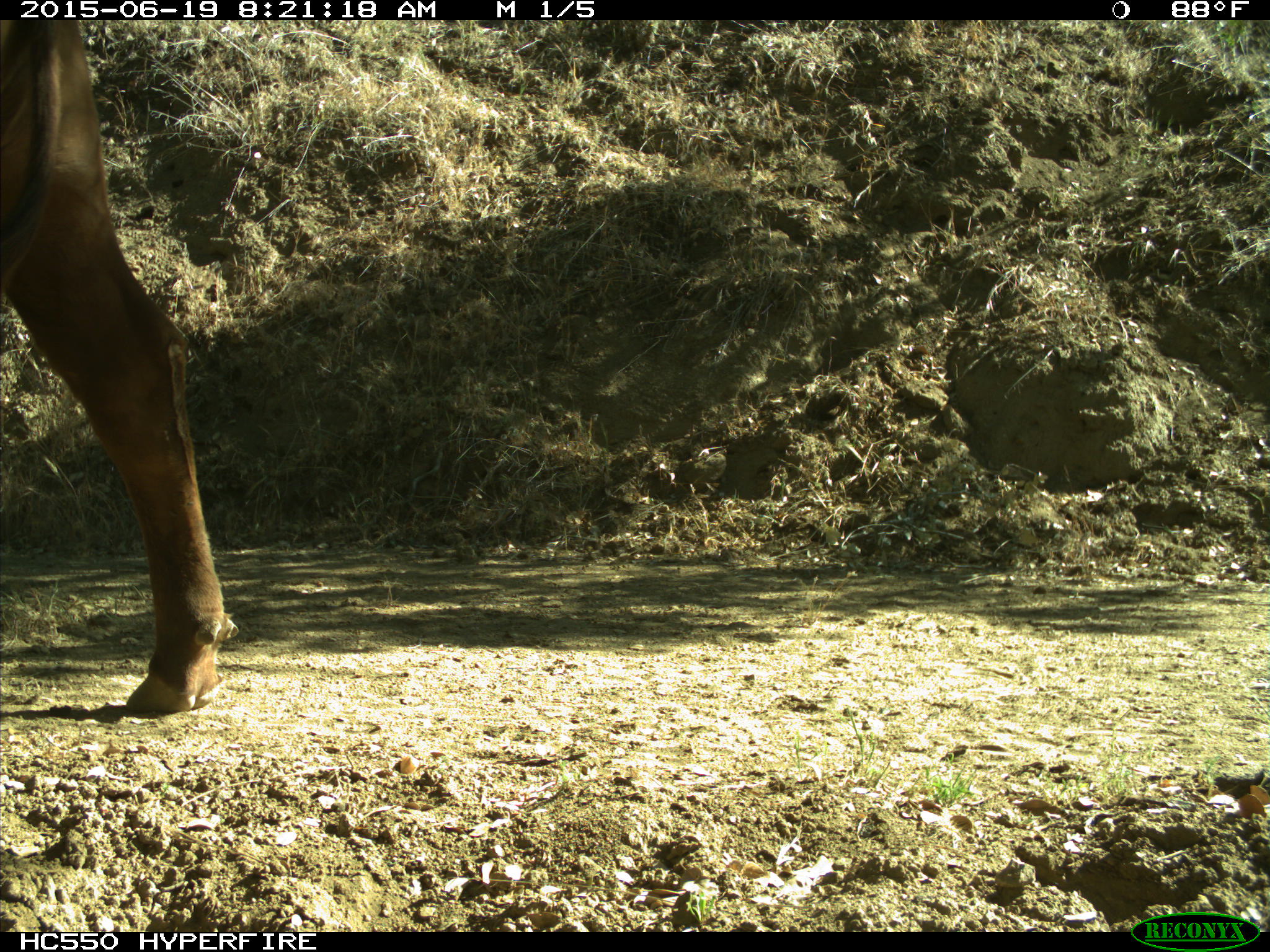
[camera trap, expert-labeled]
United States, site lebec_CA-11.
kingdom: Animalia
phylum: Chordata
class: Mammalia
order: Artiodactyla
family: Bovidae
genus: Bos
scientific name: Bos taurus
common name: domestic cow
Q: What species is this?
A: Bos taurus (domestic cow).